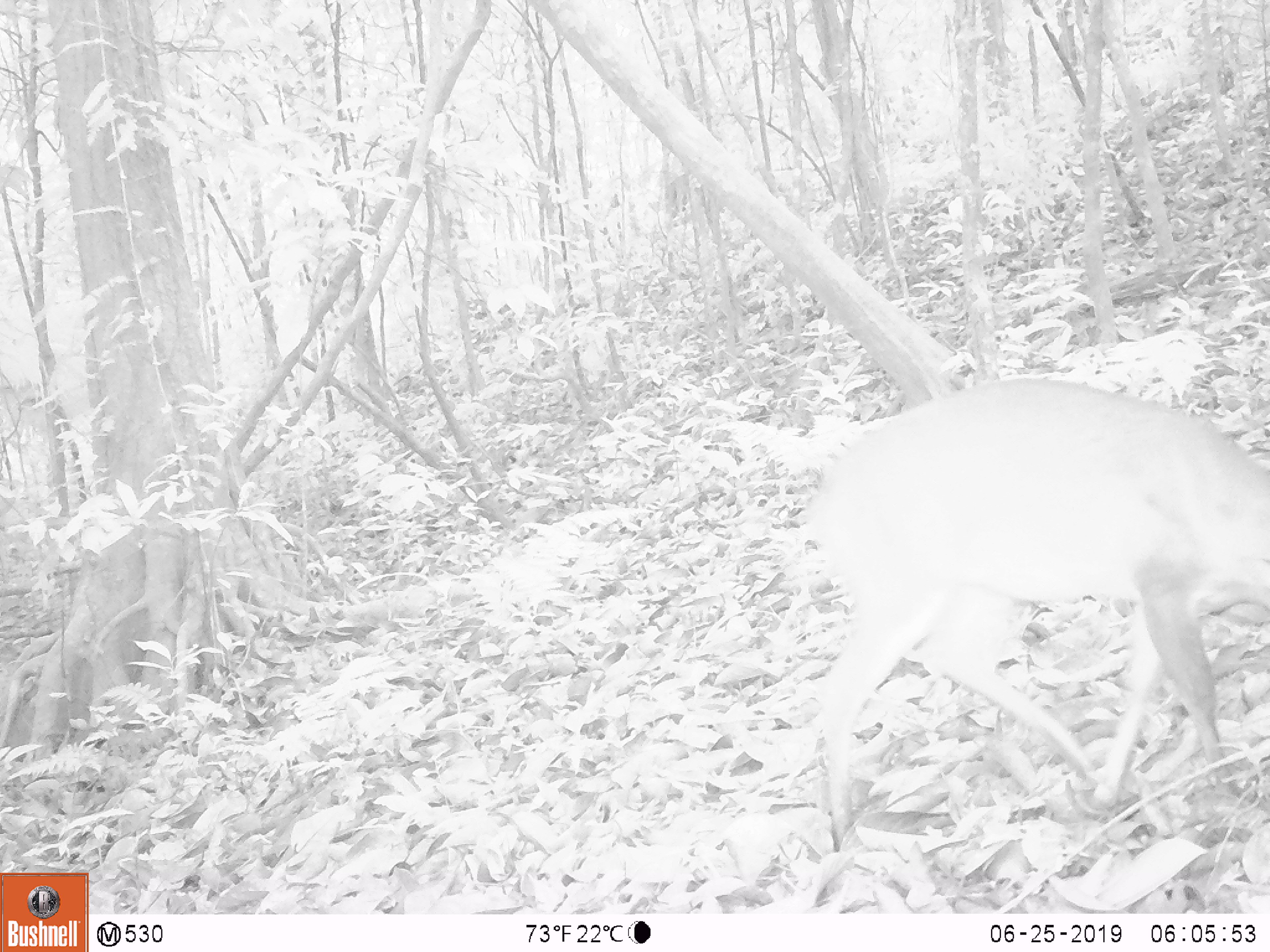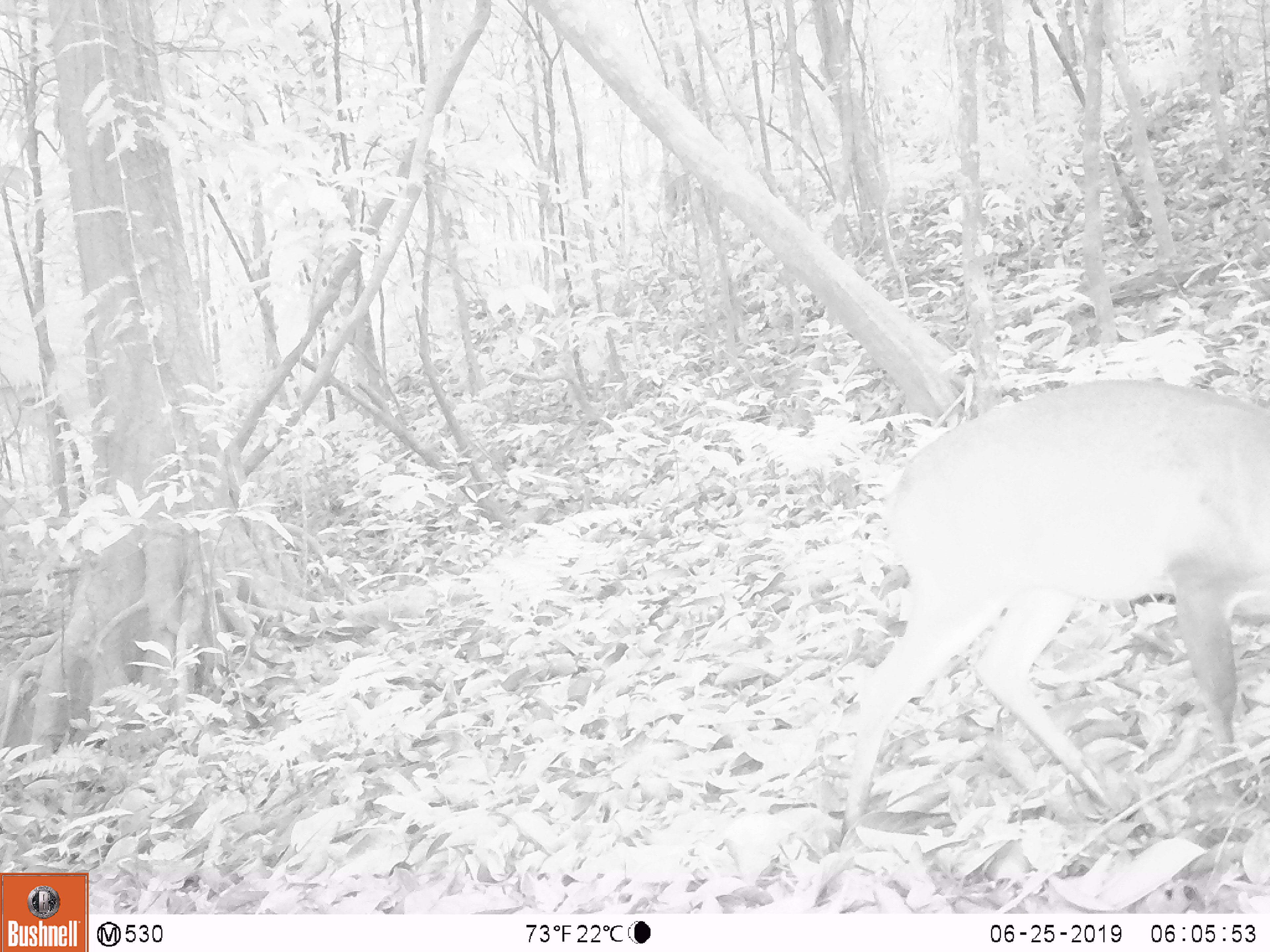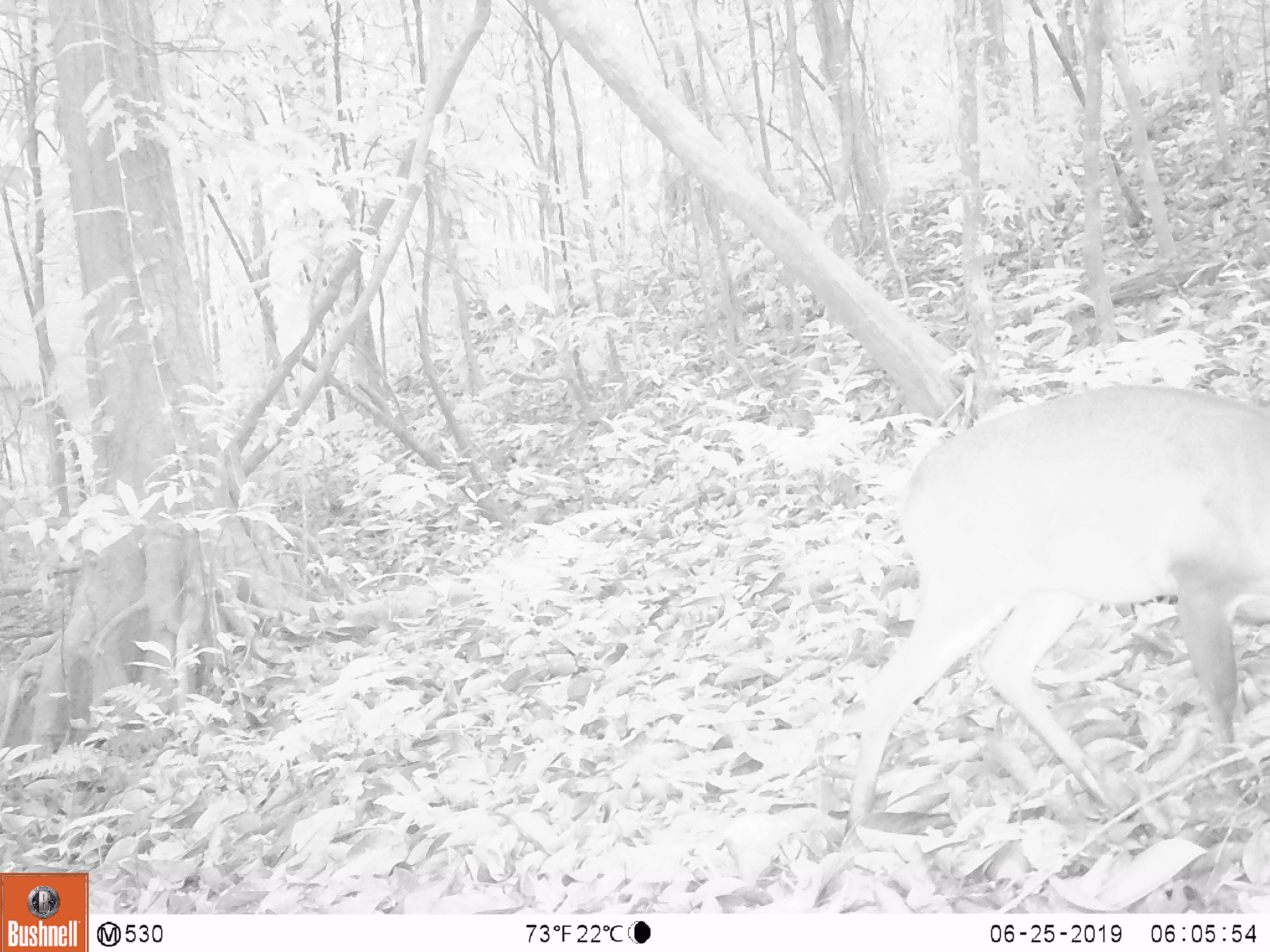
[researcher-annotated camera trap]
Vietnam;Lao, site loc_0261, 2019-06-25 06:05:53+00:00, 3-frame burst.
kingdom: Animalia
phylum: Chordata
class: Mammalia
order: Artiodactyla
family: Cervidae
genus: Muntiacus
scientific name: Muntiacus vuquangensis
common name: large-antlered muntjac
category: large antlered muntjac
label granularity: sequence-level